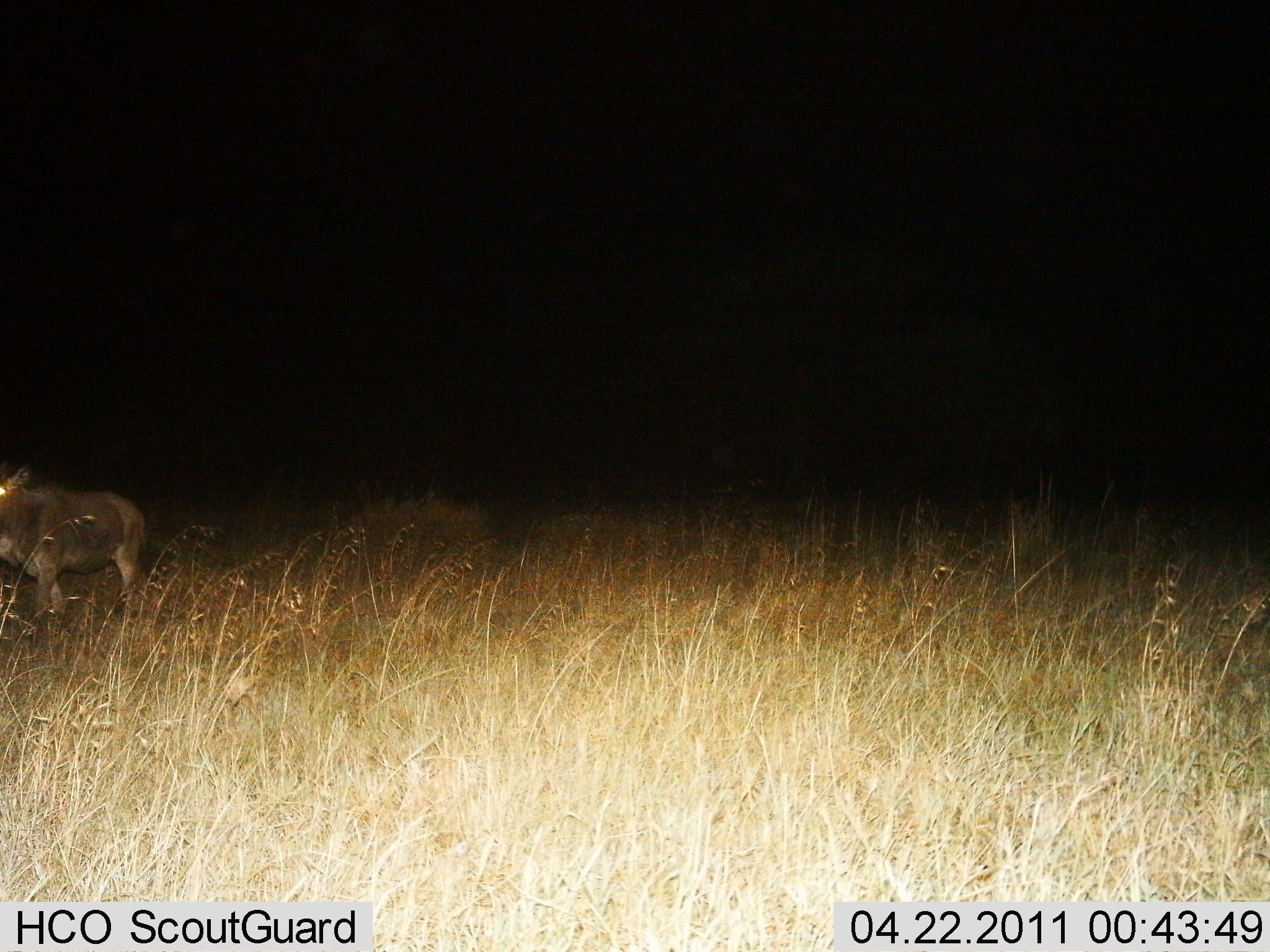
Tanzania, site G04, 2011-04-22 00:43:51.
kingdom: Animalia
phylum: Chordata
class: Mammalia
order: Artiodactyla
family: Suidae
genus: Phacochoerus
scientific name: Phacochoerus africanus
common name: warthog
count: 1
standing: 60%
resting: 0%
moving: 40%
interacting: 0%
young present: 0%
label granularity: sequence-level